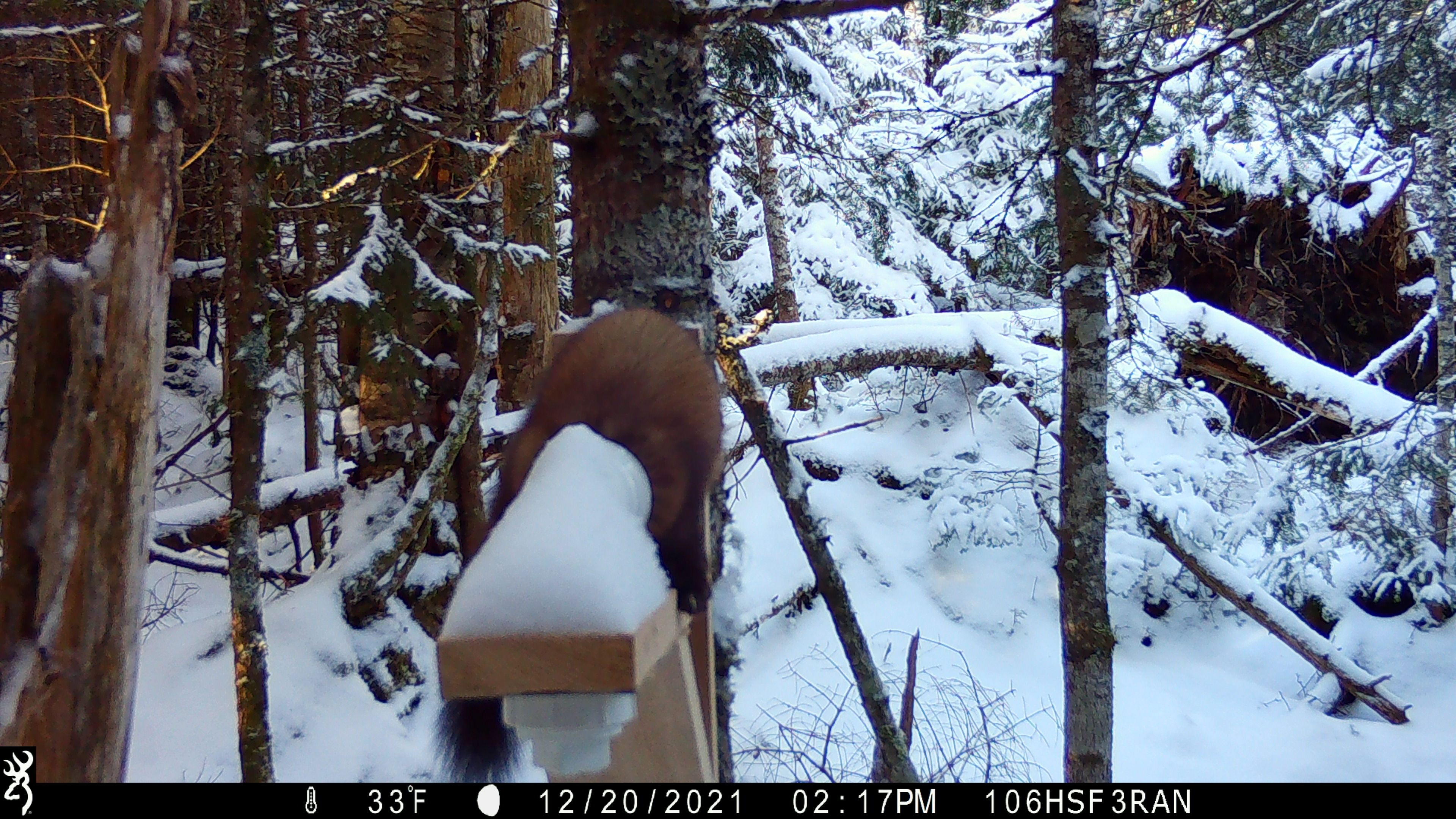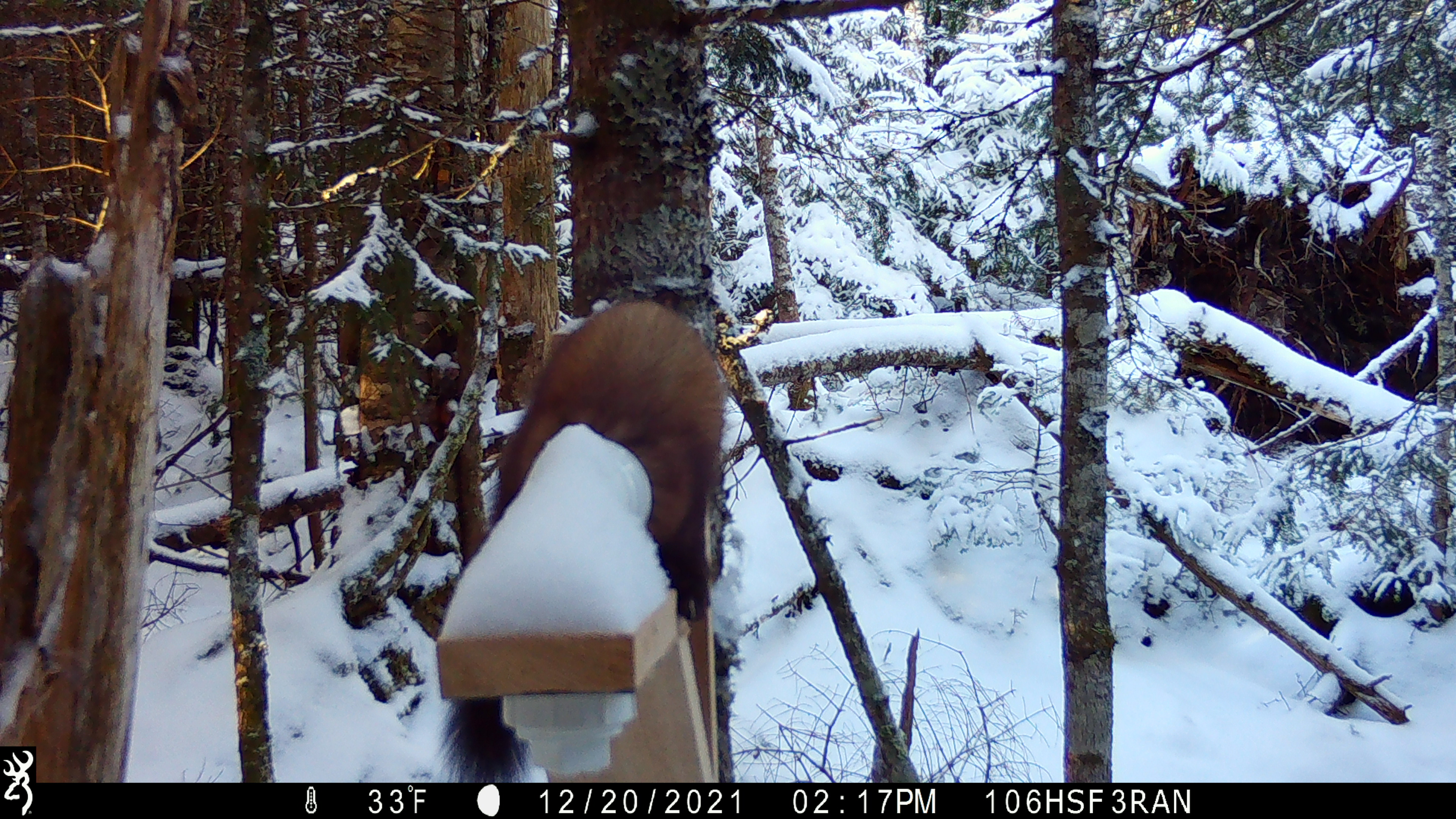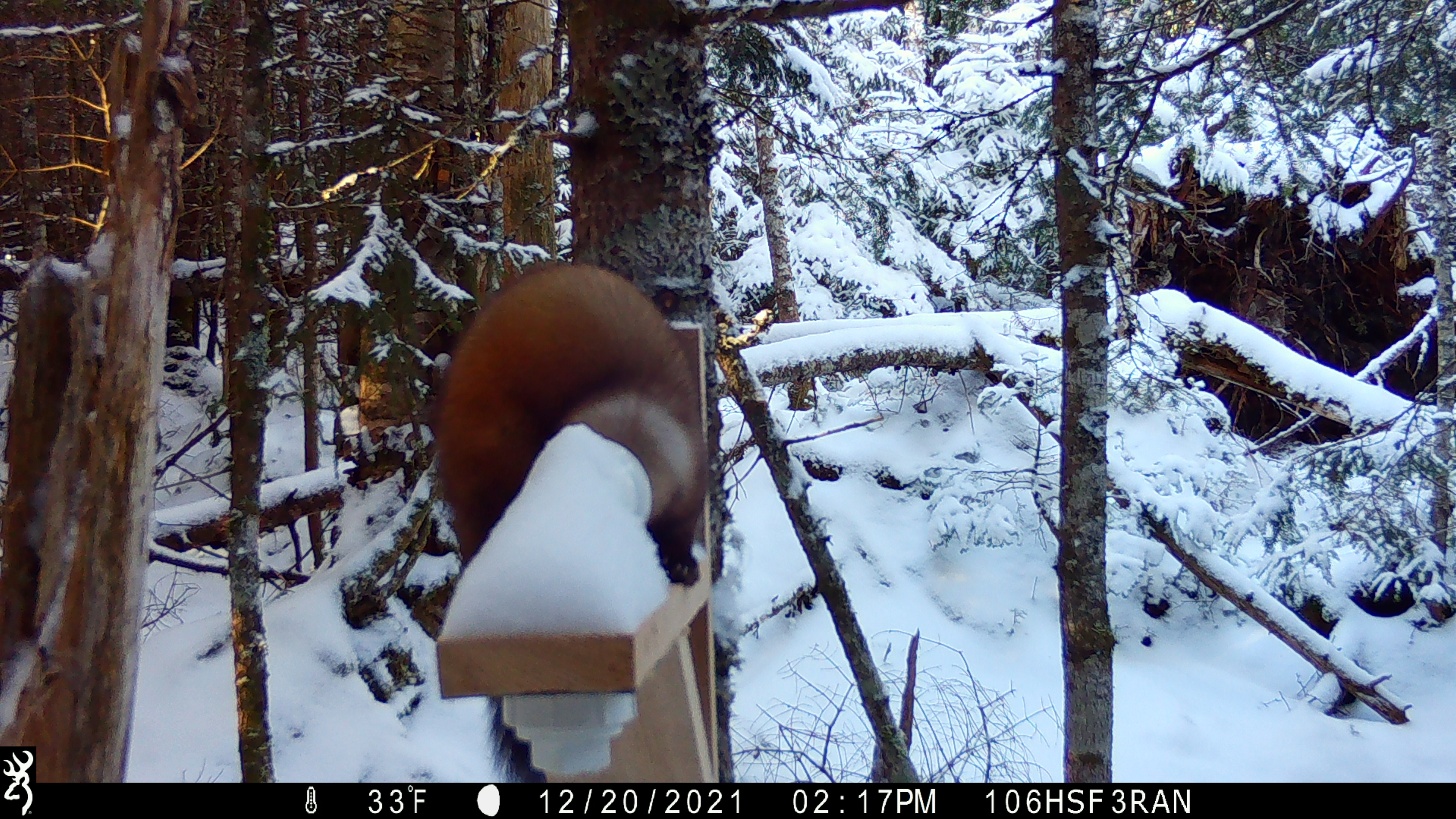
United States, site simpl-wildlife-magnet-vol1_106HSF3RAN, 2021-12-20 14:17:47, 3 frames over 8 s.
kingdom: Animalia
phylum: Chordata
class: Mammalia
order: Carnivora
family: Mustelidae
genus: Martes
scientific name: Martes americana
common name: american marten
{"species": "american marten (Martes americana)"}